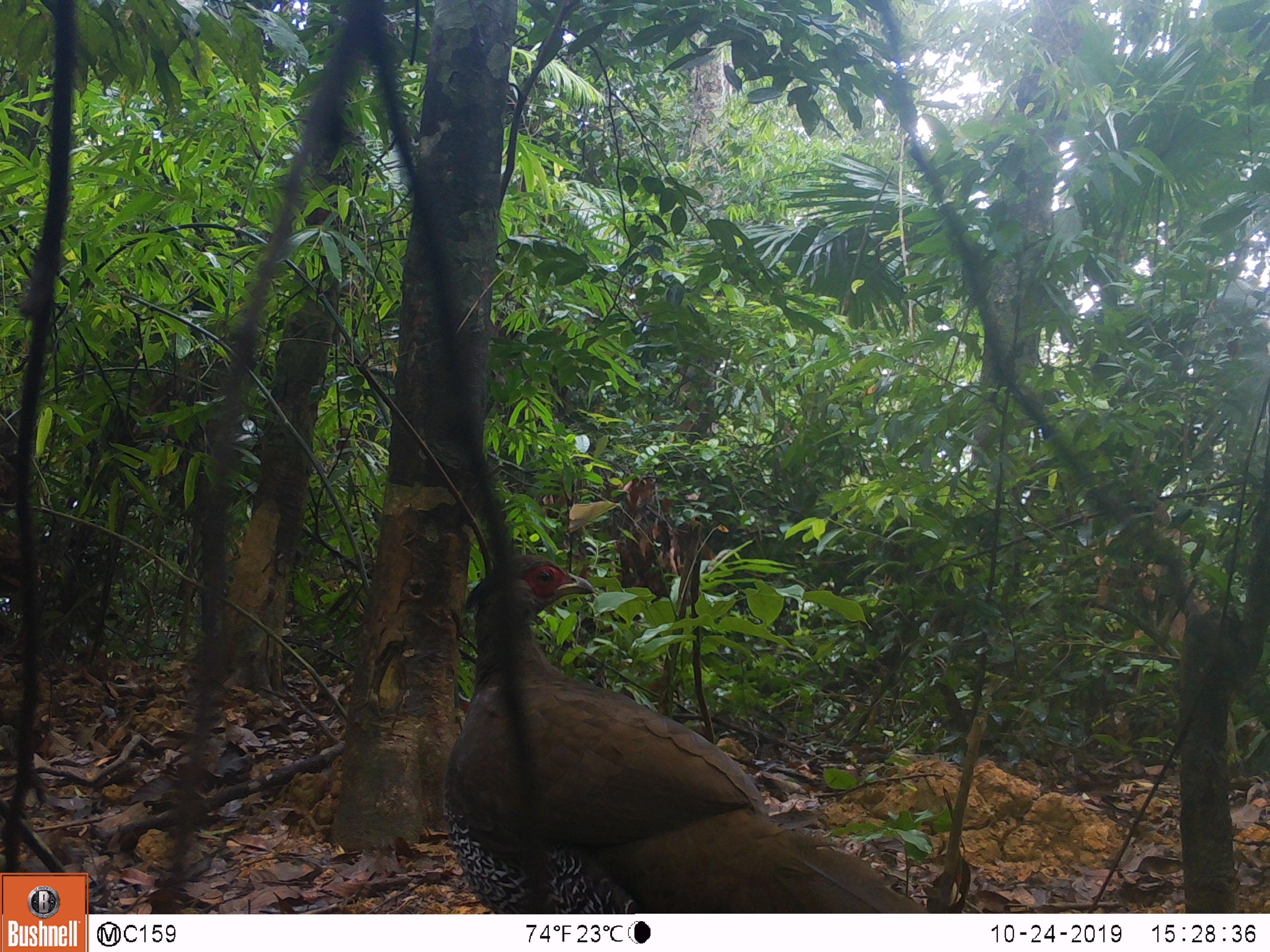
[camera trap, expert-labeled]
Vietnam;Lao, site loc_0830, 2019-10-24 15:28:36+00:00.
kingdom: Animalia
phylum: Chordata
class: Aves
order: Galliformes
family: Phasianidae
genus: Lophura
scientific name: Lophura nycthemera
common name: silver pheasant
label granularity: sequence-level